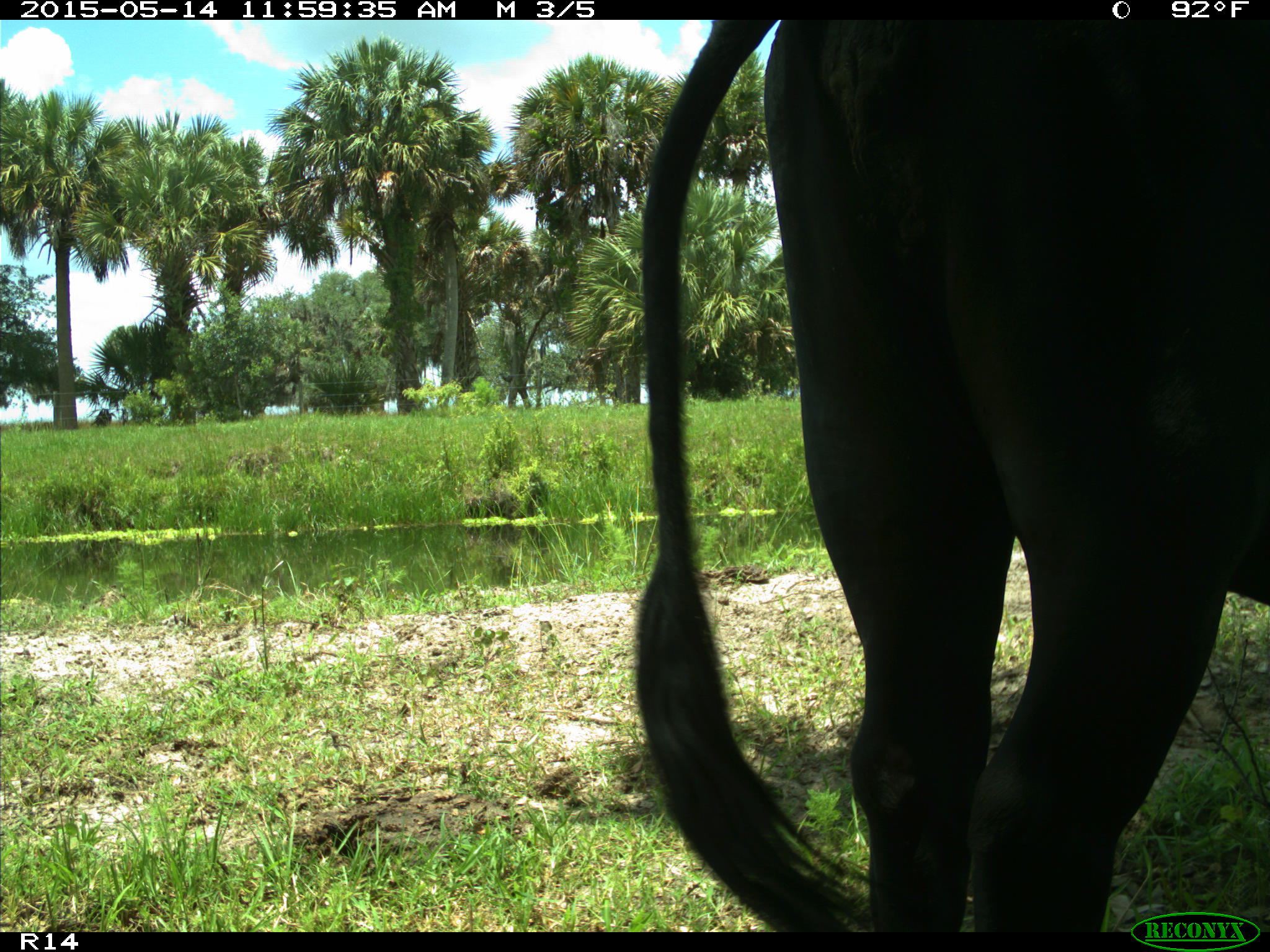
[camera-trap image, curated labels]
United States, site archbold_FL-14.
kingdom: Animalia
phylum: Chordata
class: Mammalia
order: Artiodactyla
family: Bovidae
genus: Bos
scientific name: Bos taurus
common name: domestic cow